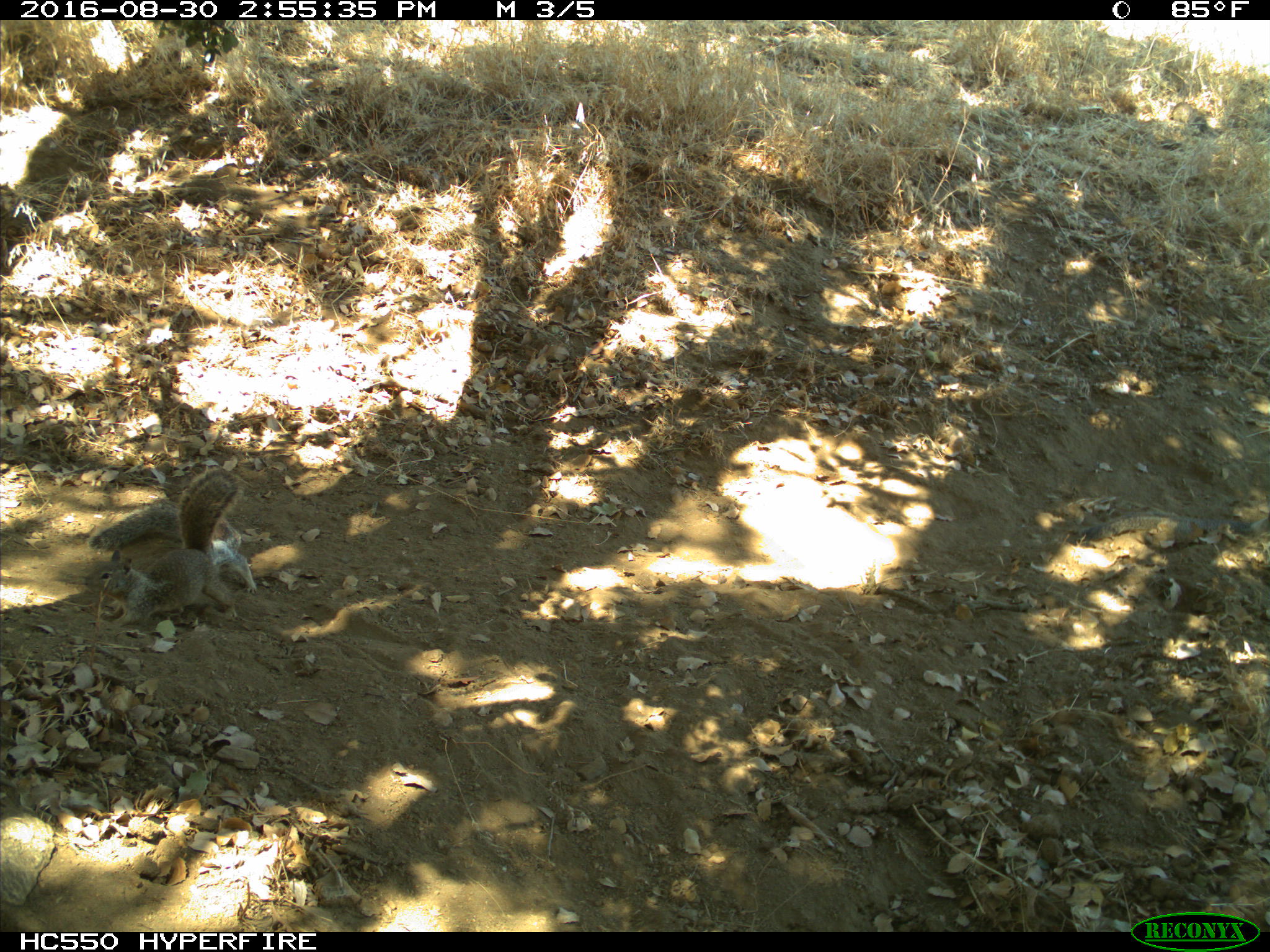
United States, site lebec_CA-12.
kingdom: Animalia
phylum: Chordata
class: Mammalia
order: Rodentia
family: Sciuridae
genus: Otospermophilus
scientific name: Otospermophilus beecheyi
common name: california ground squirrel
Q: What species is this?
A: Otospermophilus beecheyi (california ground squirrel).